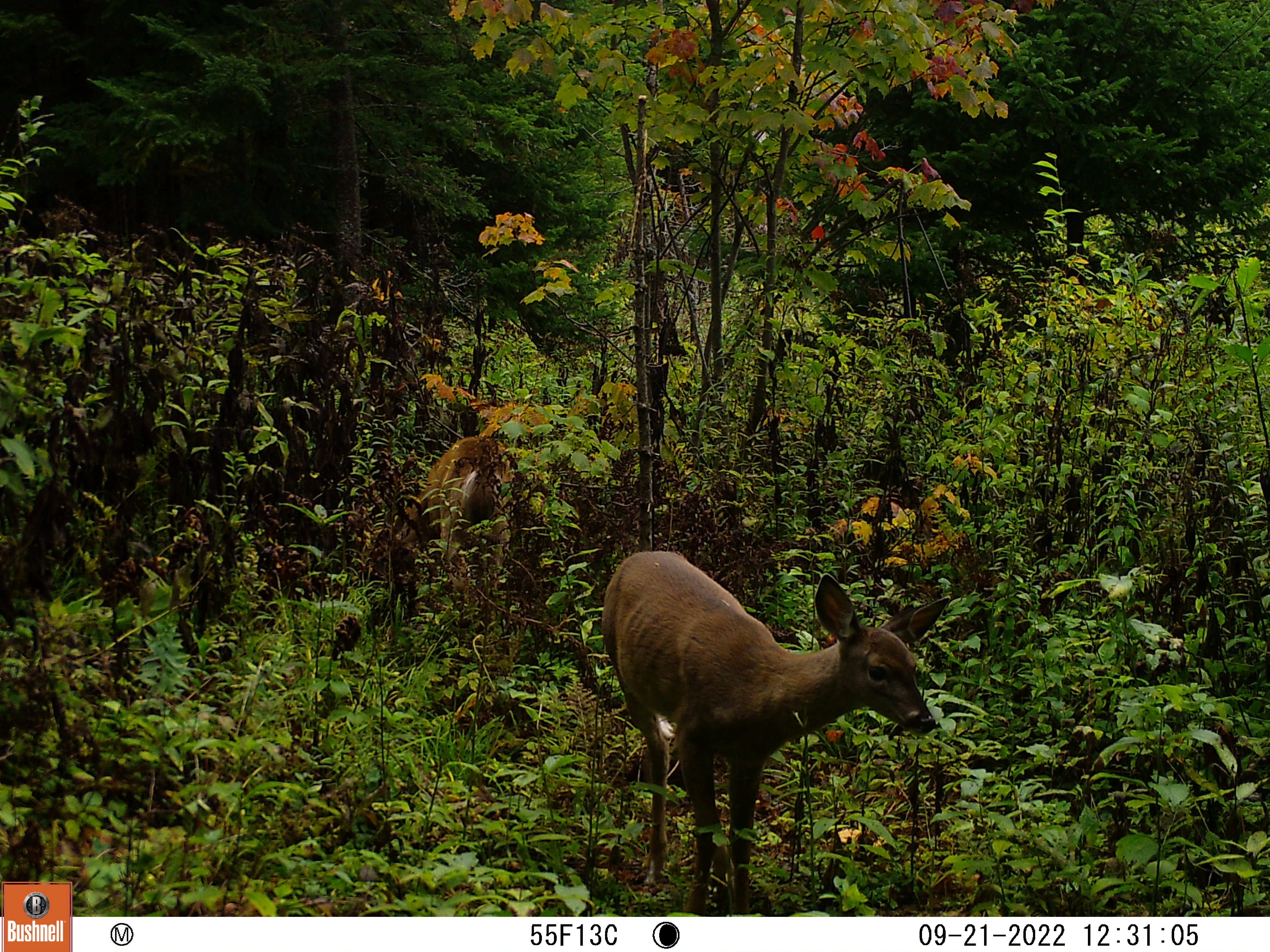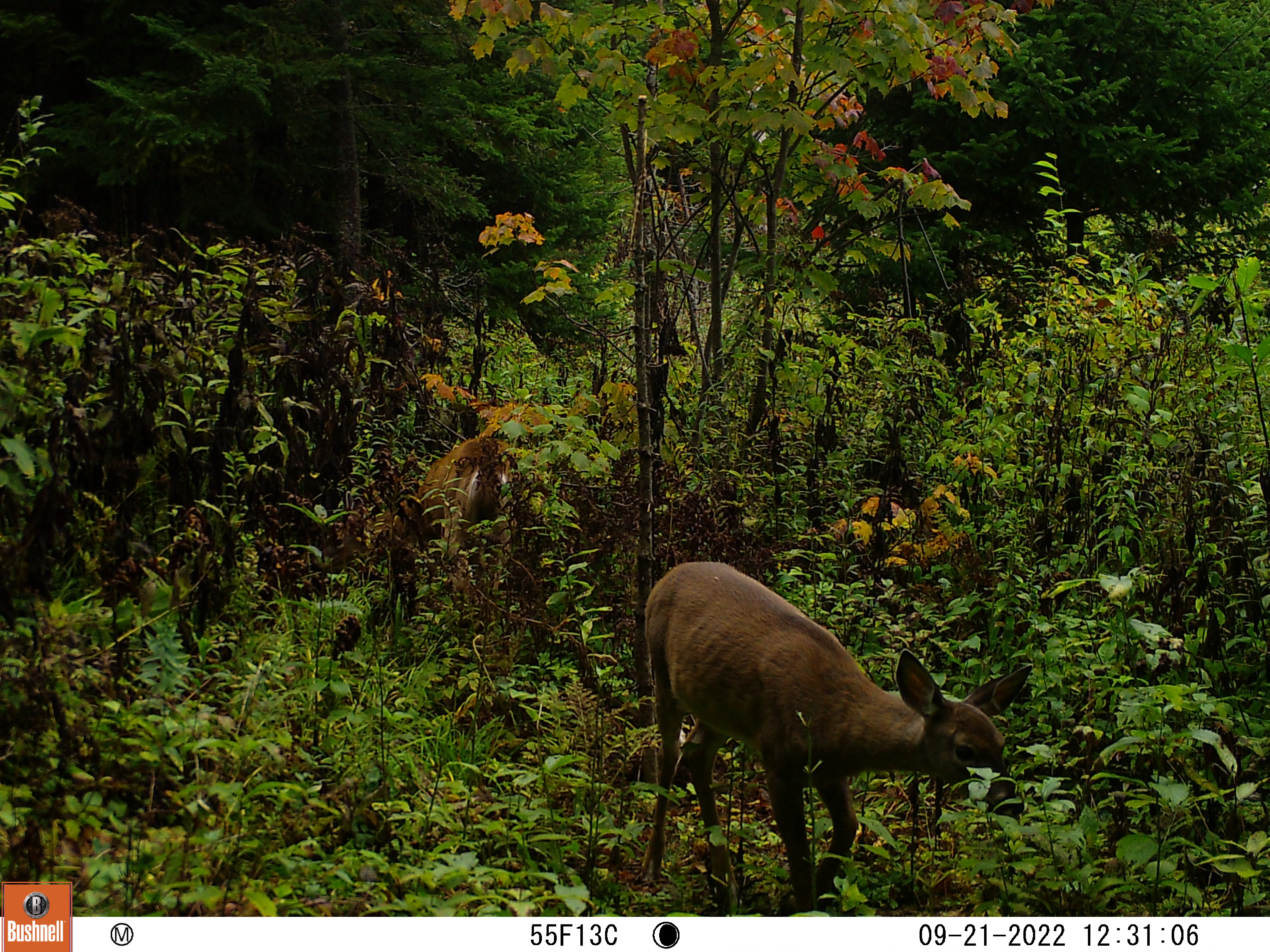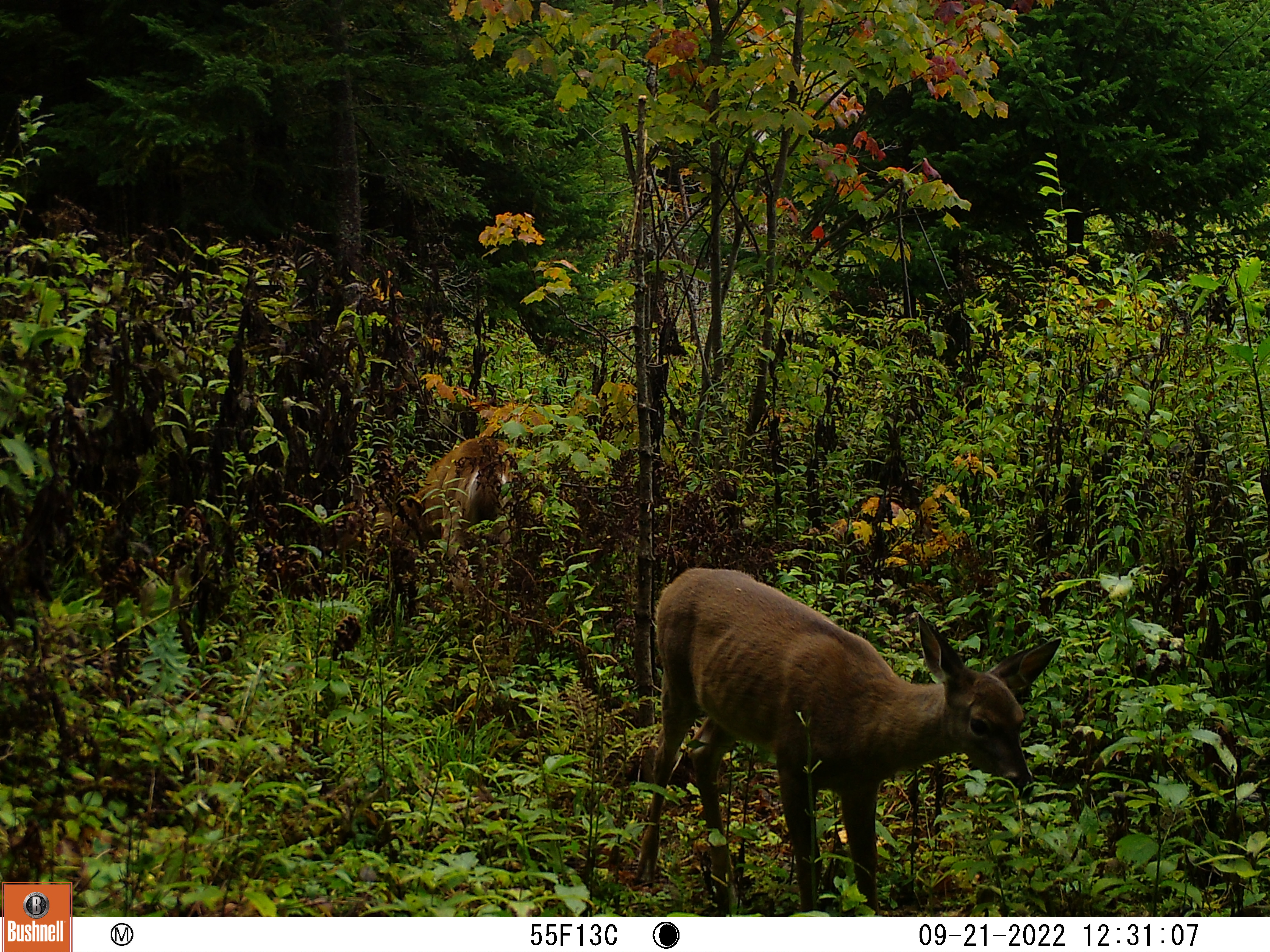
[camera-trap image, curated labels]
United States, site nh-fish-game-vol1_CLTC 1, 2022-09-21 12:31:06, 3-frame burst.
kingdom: Animalia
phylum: Chordata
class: Mammalia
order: Artiodactyla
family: Cervidae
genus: Odocoileus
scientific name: Odocoileus virginianus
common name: white-tailed deer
White-tailed deer (Odocoileus virginianus).